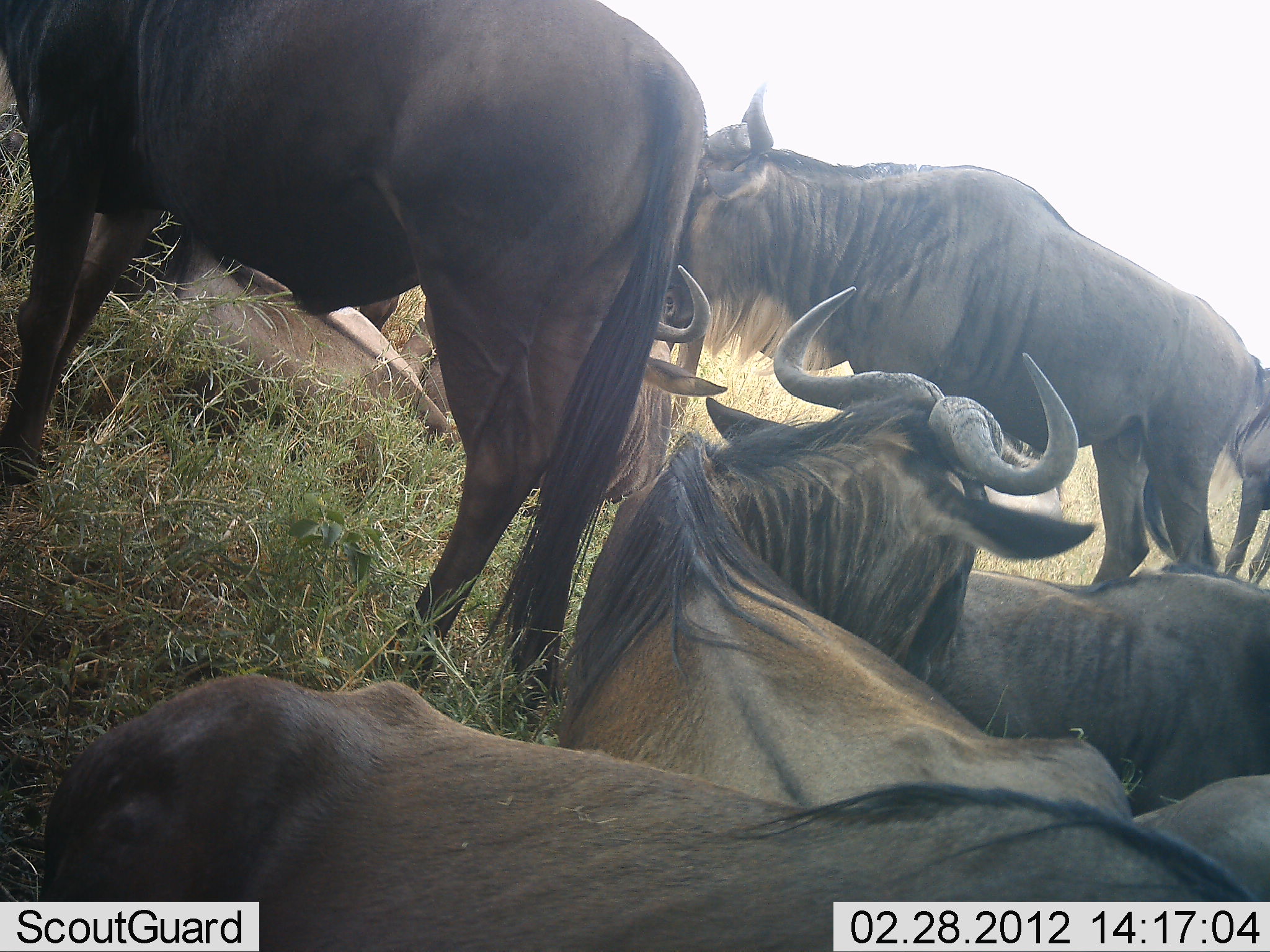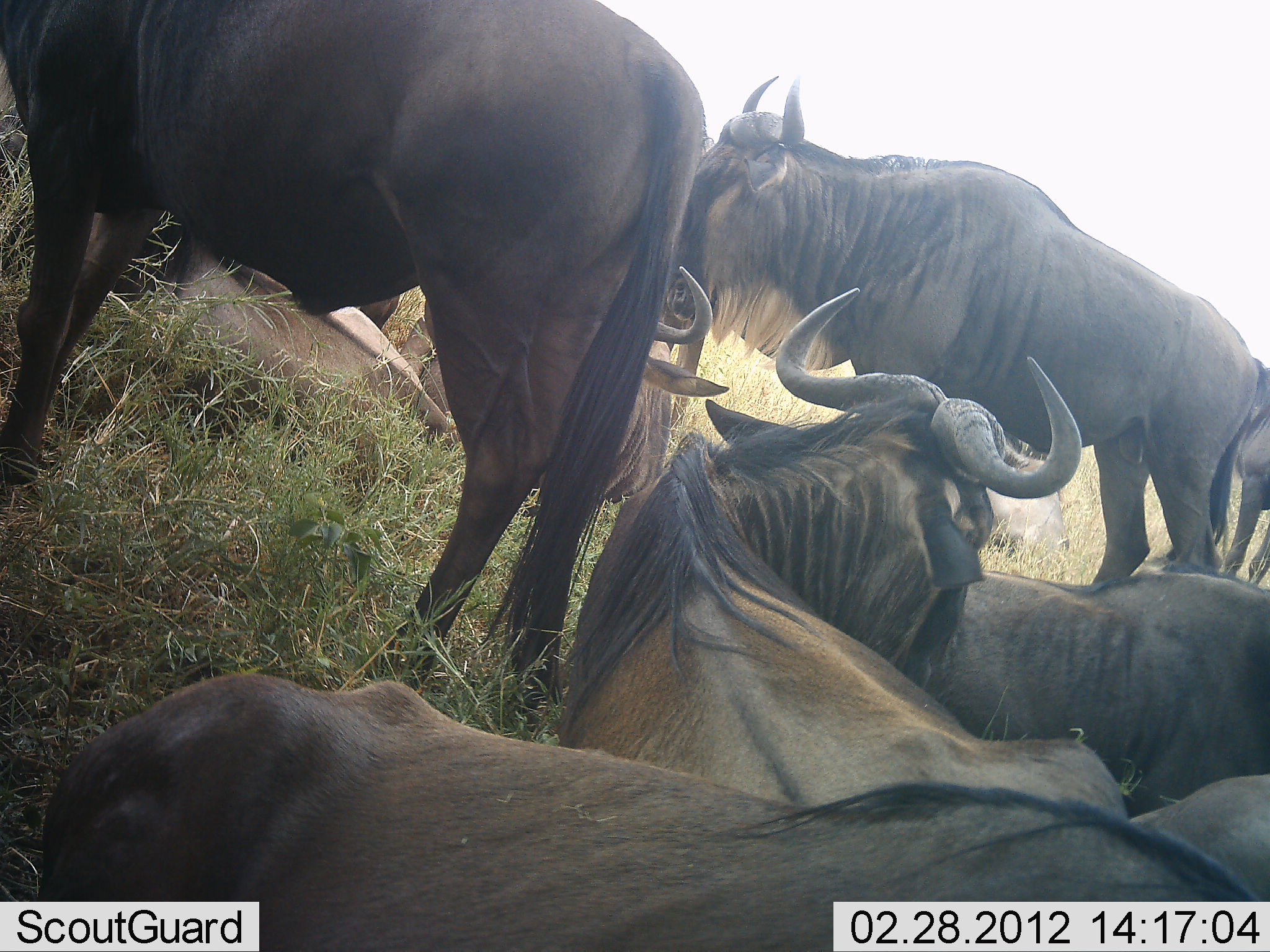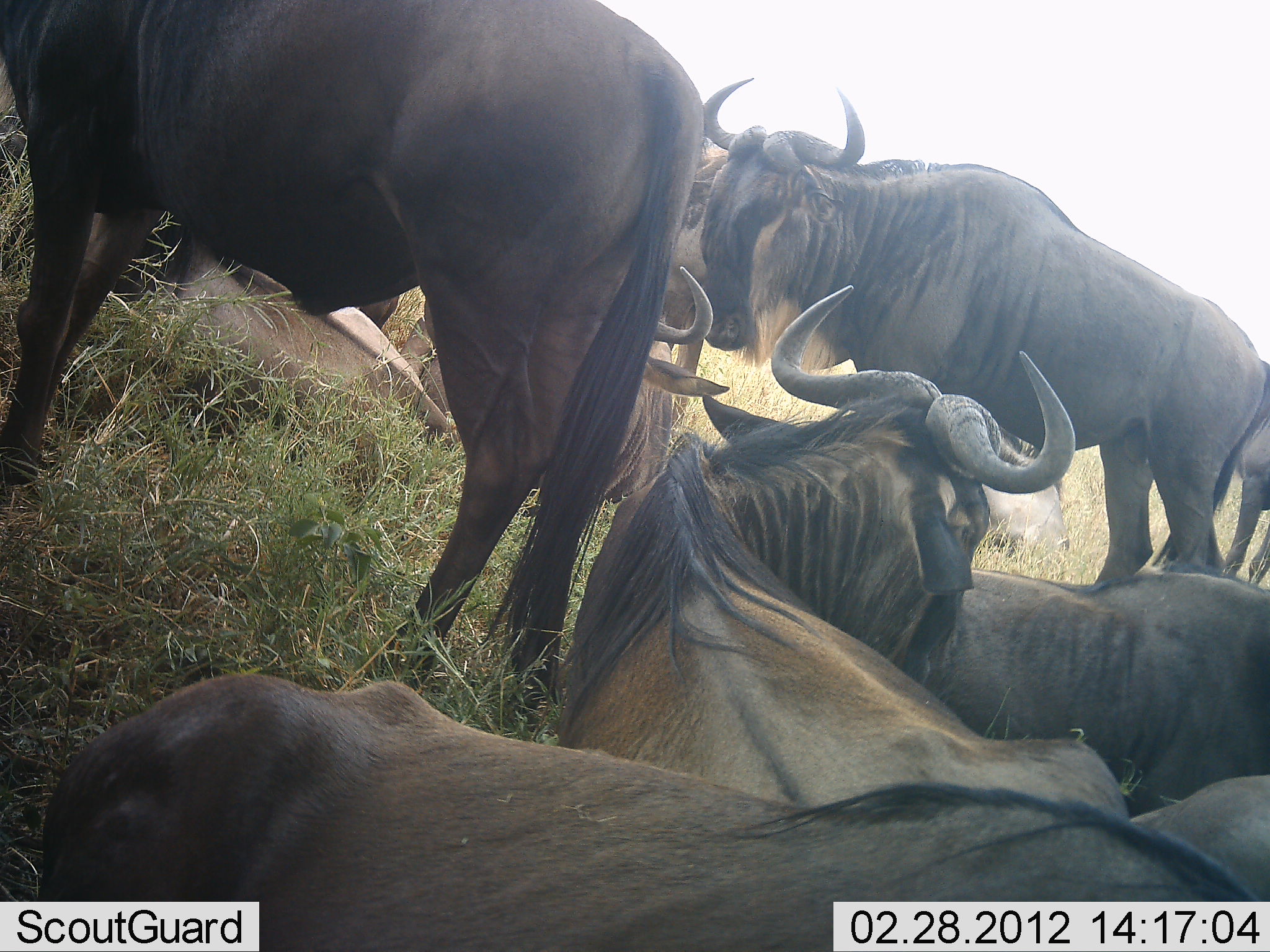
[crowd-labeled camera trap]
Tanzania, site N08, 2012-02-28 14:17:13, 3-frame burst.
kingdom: Animalia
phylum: Chordata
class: Mammalia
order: Artiodactyla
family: Bovidae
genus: Connochaetes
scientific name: Connochaetes taurinus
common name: blue wildebeest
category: wildebeest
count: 7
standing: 77%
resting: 92%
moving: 8%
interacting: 0%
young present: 0%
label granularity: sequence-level